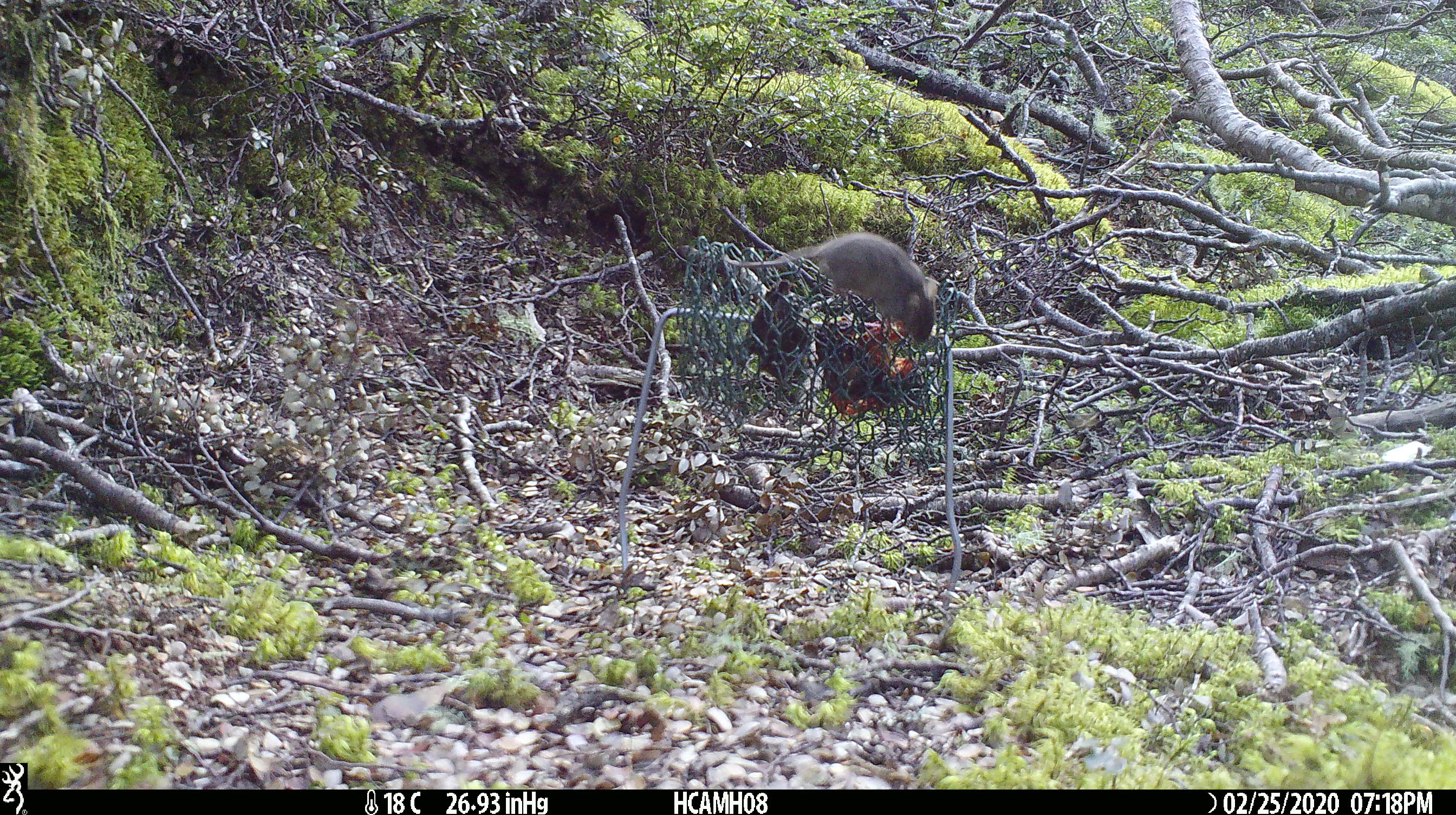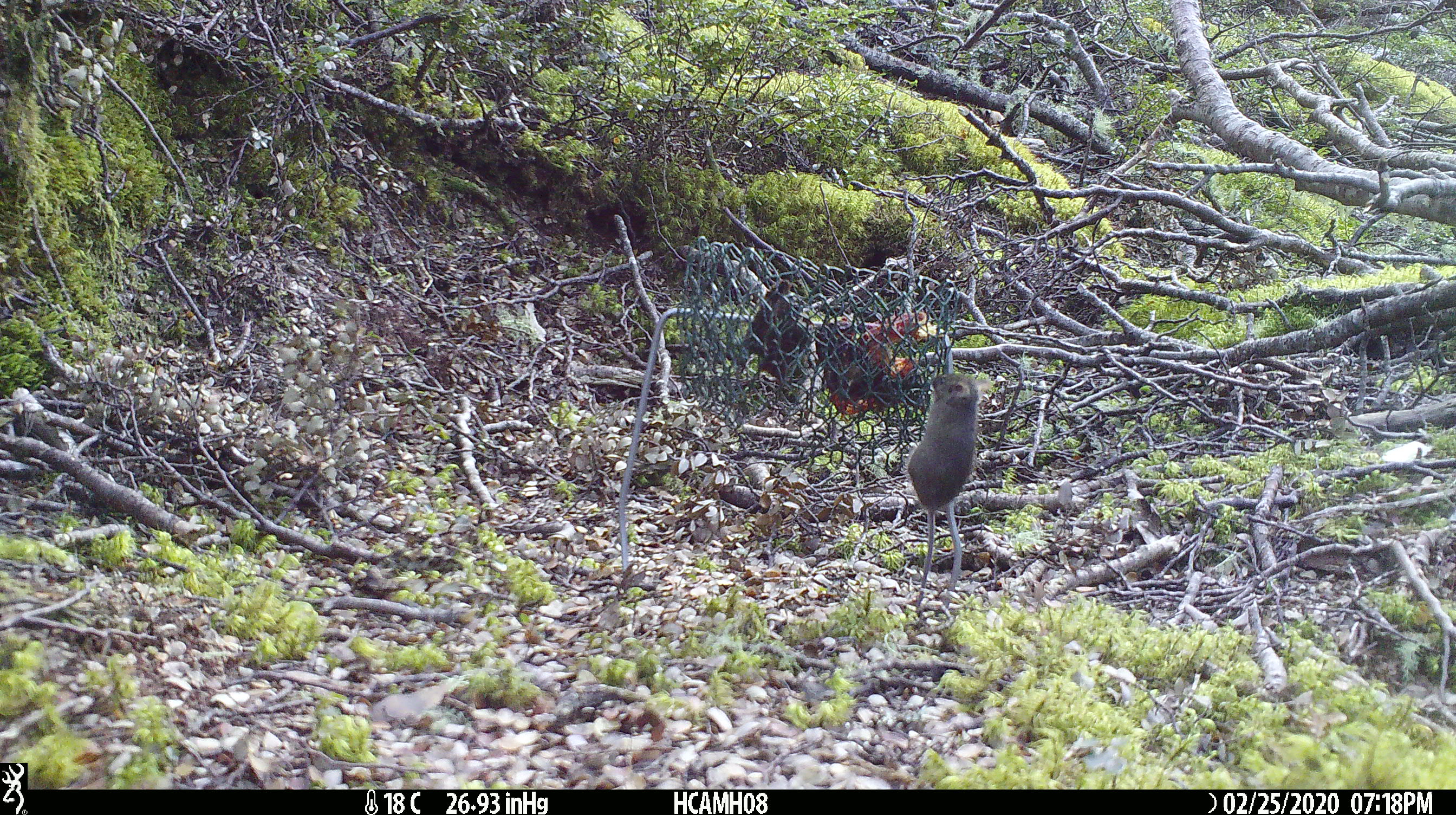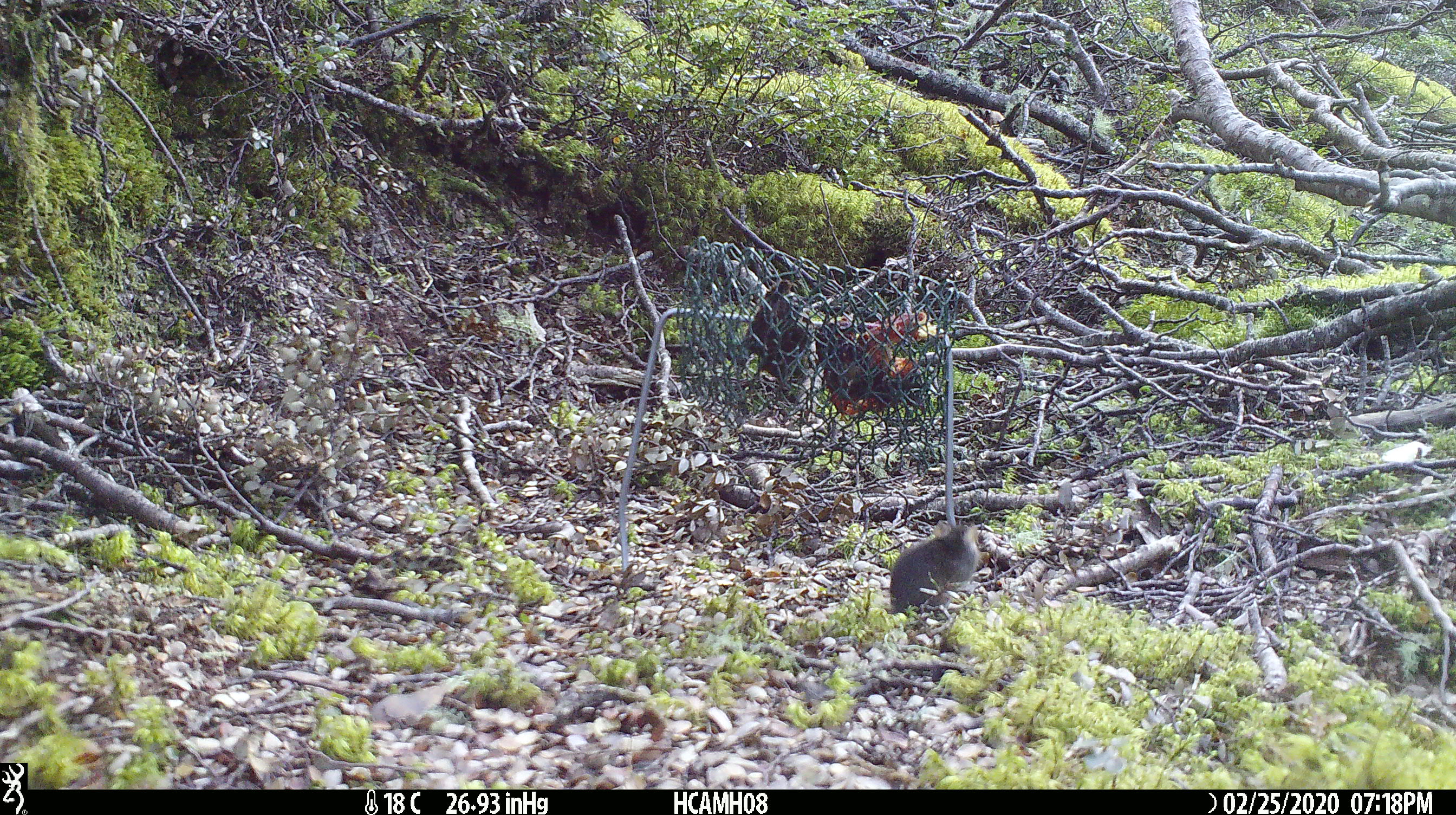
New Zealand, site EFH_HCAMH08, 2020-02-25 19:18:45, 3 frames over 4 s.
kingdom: Animalia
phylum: Chordata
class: Mammalia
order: Rodentia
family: Muridae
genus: Mus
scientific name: Mus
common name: mouse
Mouse (Mus).